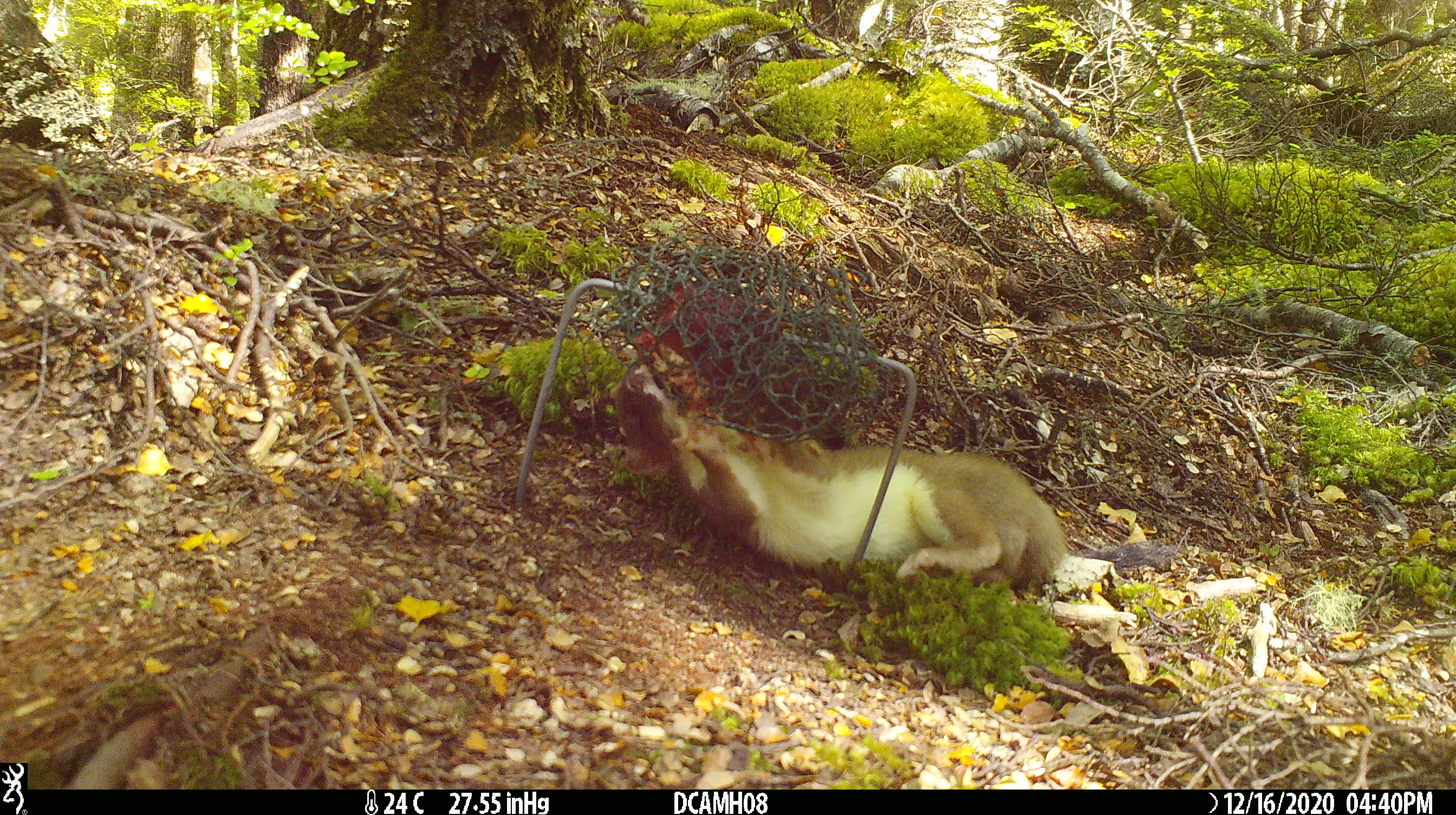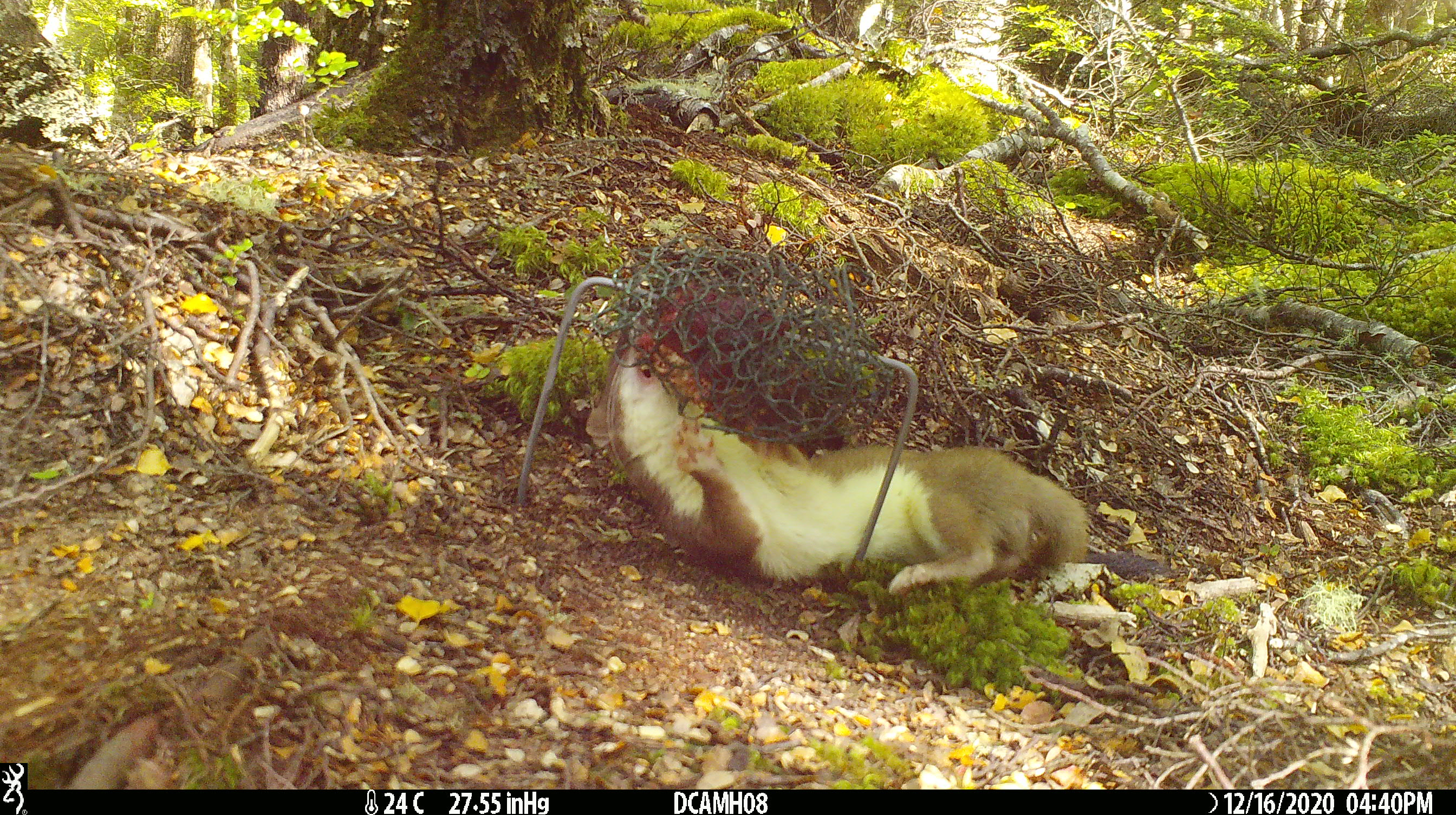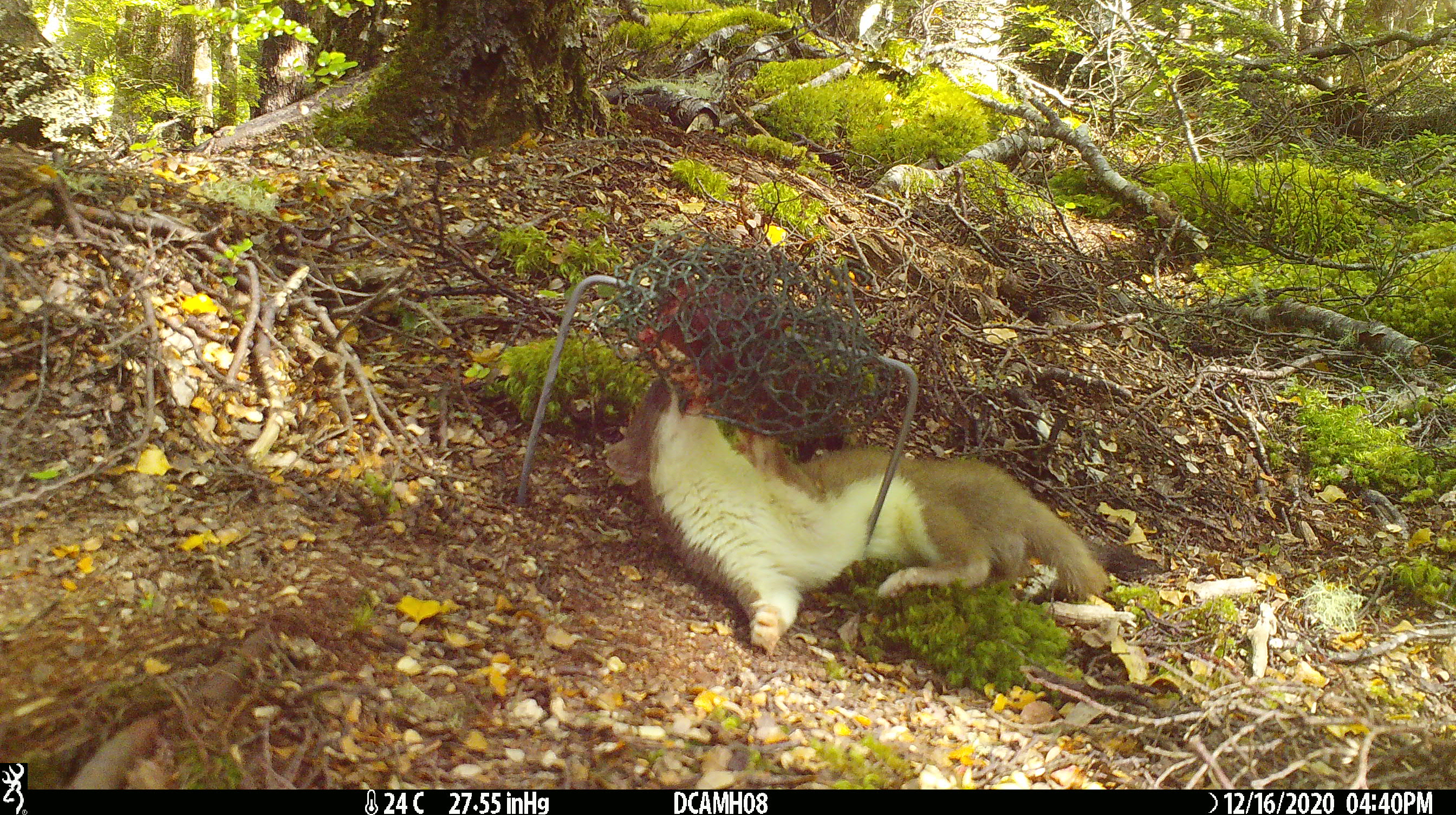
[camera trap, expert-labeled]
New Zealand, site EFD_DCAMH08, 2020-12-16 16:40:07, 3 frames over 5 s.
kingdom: Animalia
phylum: Chordata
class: Mammalia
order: Carnivora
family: Mustelidae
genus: Mustela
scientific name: Mustela erminea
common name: stoat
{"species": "stoat (Mustela erminea)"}